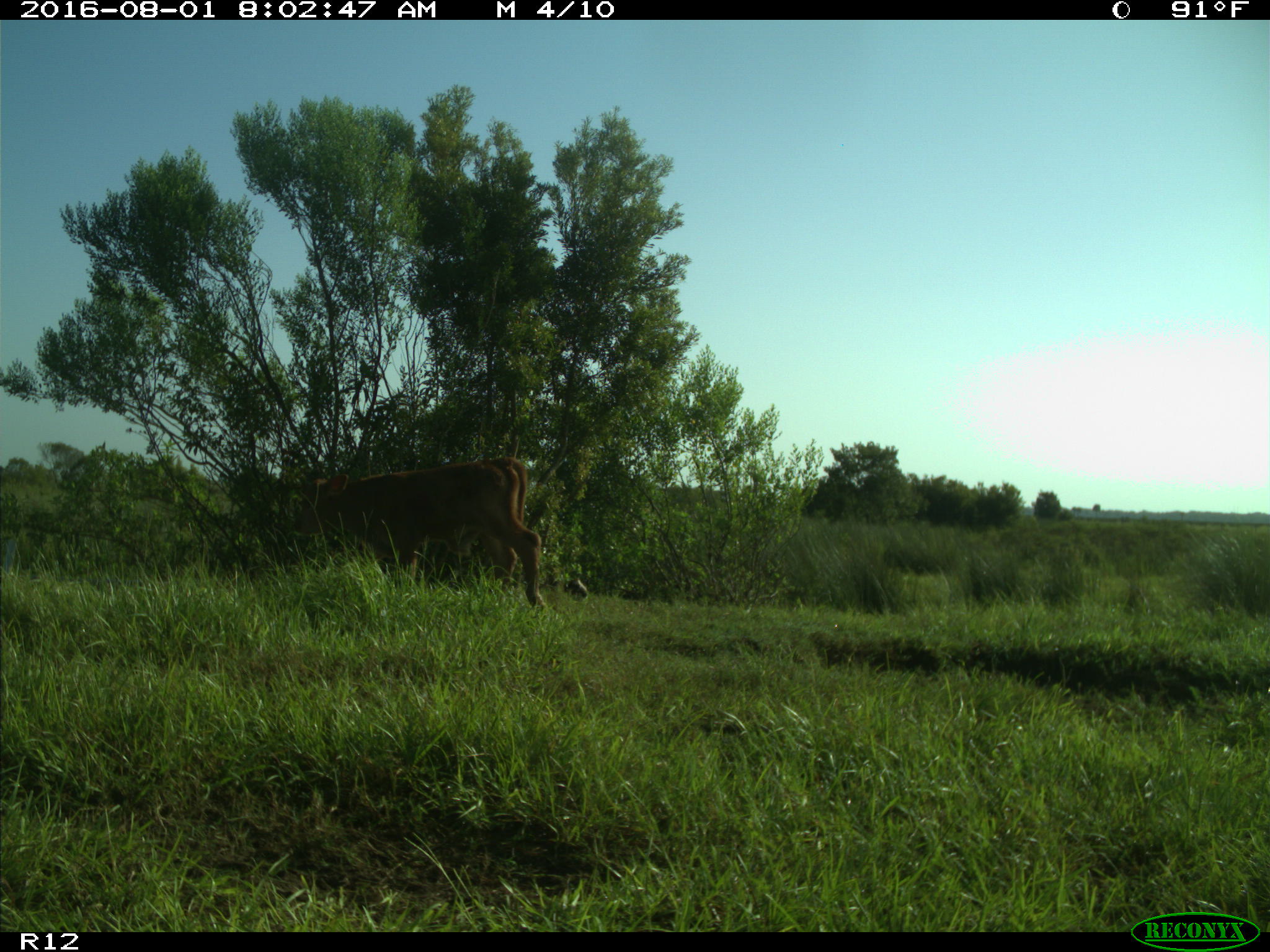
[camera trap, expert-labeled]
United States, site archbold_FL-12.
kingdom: Animalia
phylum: Chordata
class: Mammalia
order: Artiodactyla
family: Bovidae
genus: Bos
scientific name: Bos taurus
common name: domestic cow